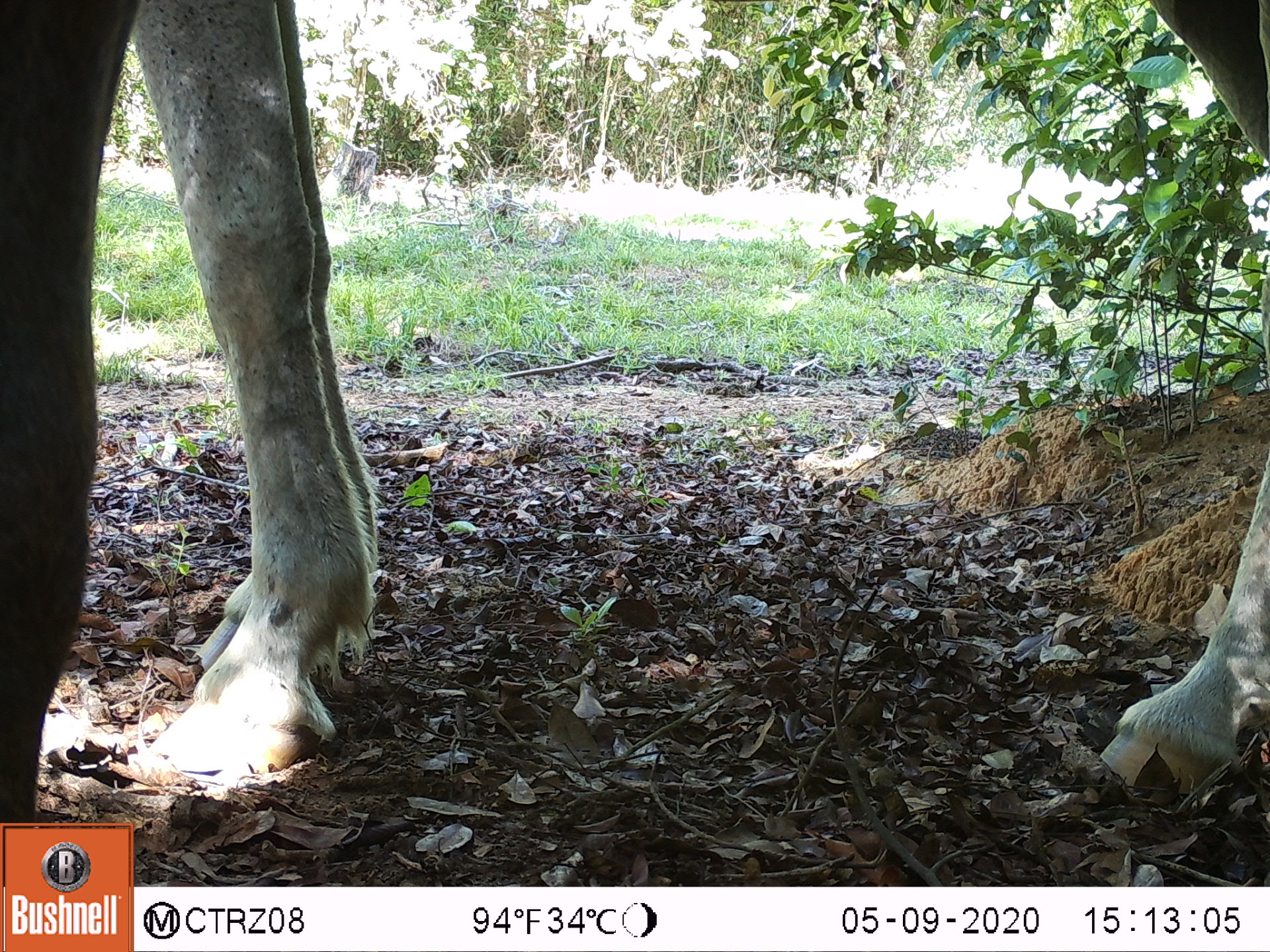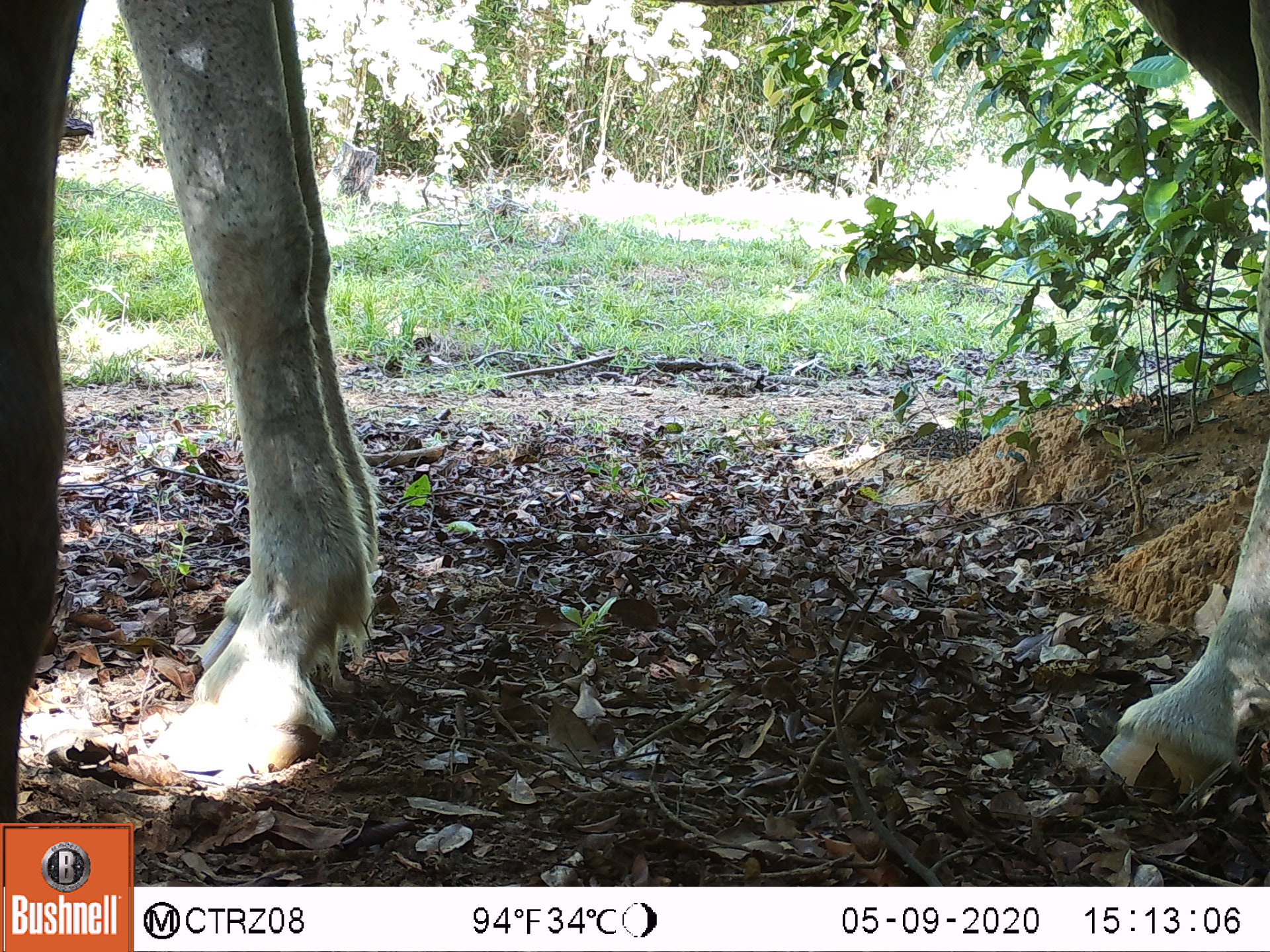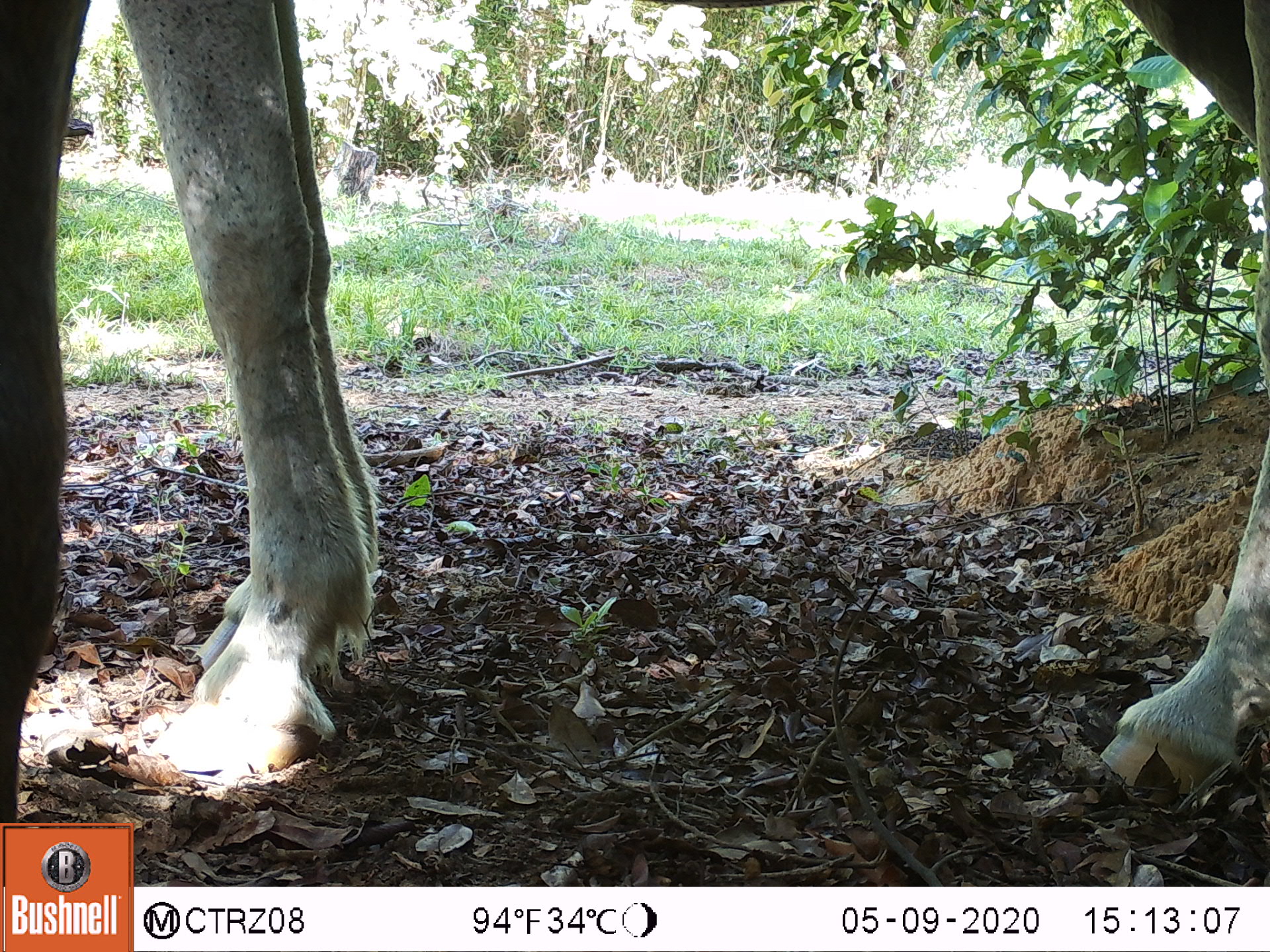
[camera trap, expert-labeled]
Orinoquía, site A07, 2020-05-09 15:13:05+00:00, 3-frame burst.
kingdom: Animalia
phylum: Chordata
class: Mammalia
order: Perissodactyla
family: Equidae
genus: Equus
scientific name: Equus caballus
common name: domestic horse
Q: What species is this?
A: Domestic horse (Equus caballus).